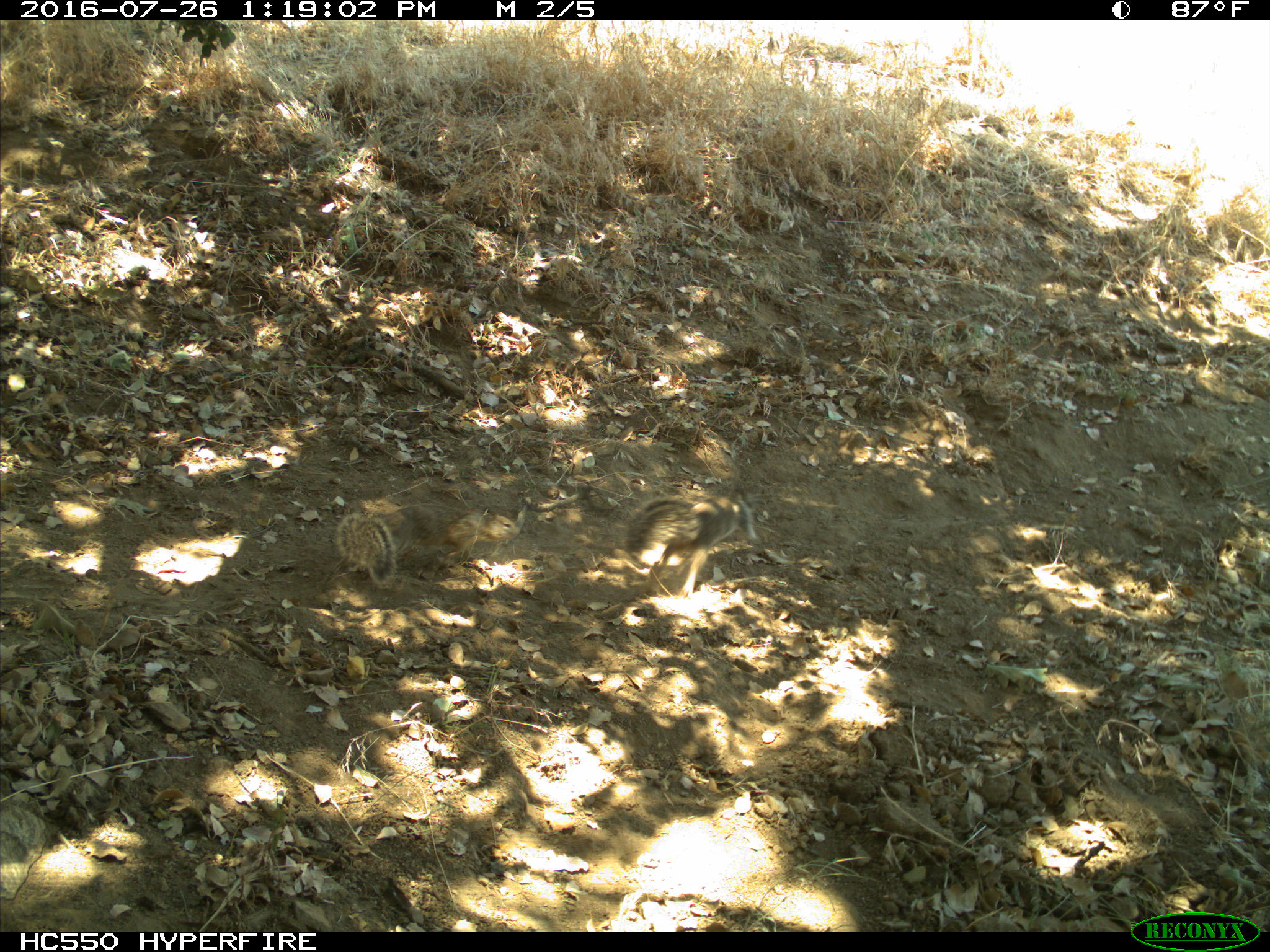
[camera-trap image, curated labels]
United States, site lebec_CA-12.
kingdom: Animalia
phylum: Chordata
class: Mammalia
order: Rodentia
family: Sciuridae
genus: Otospermophilus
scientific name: Otospermophilus beecheyi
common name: california ground squirrel